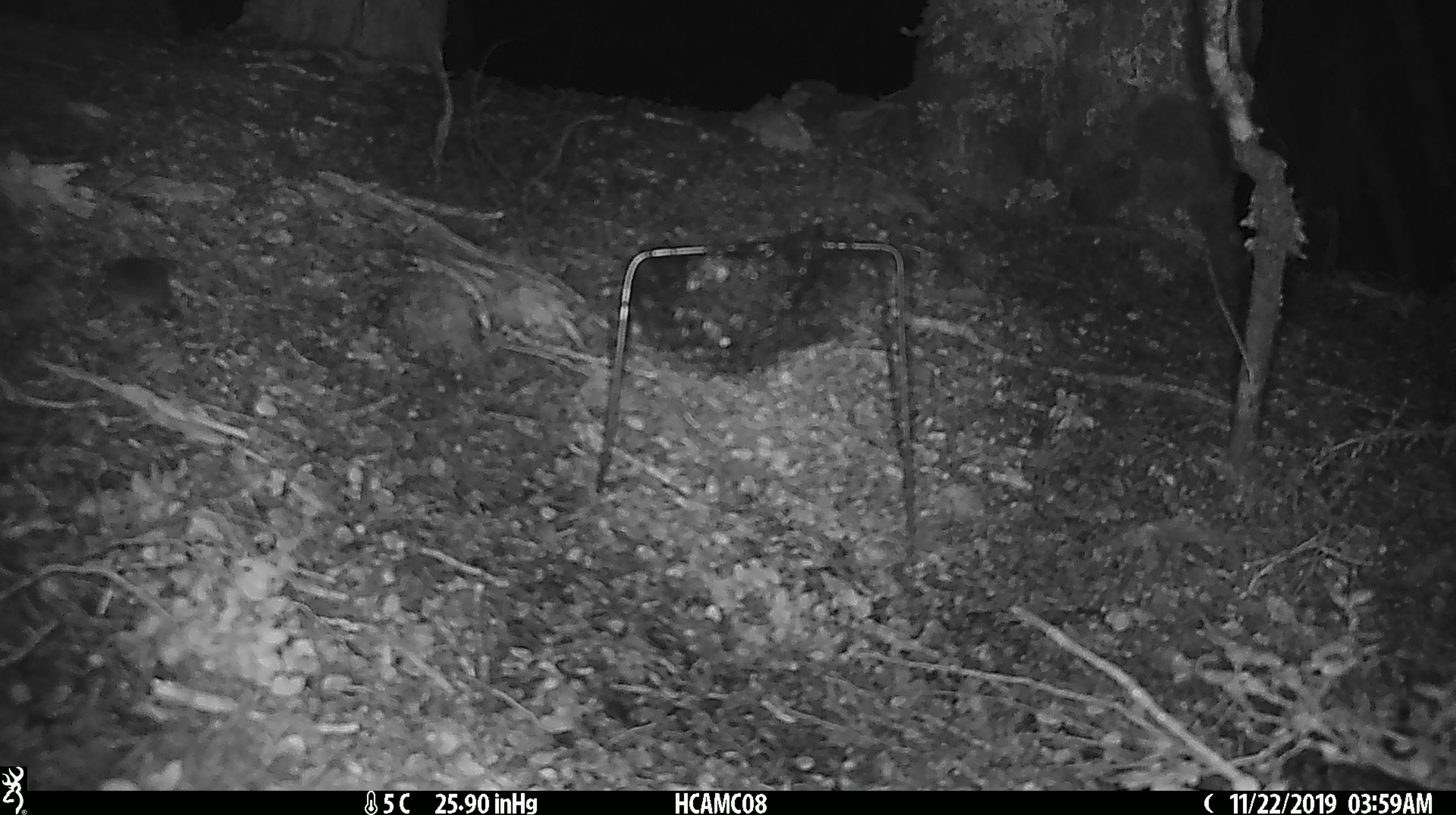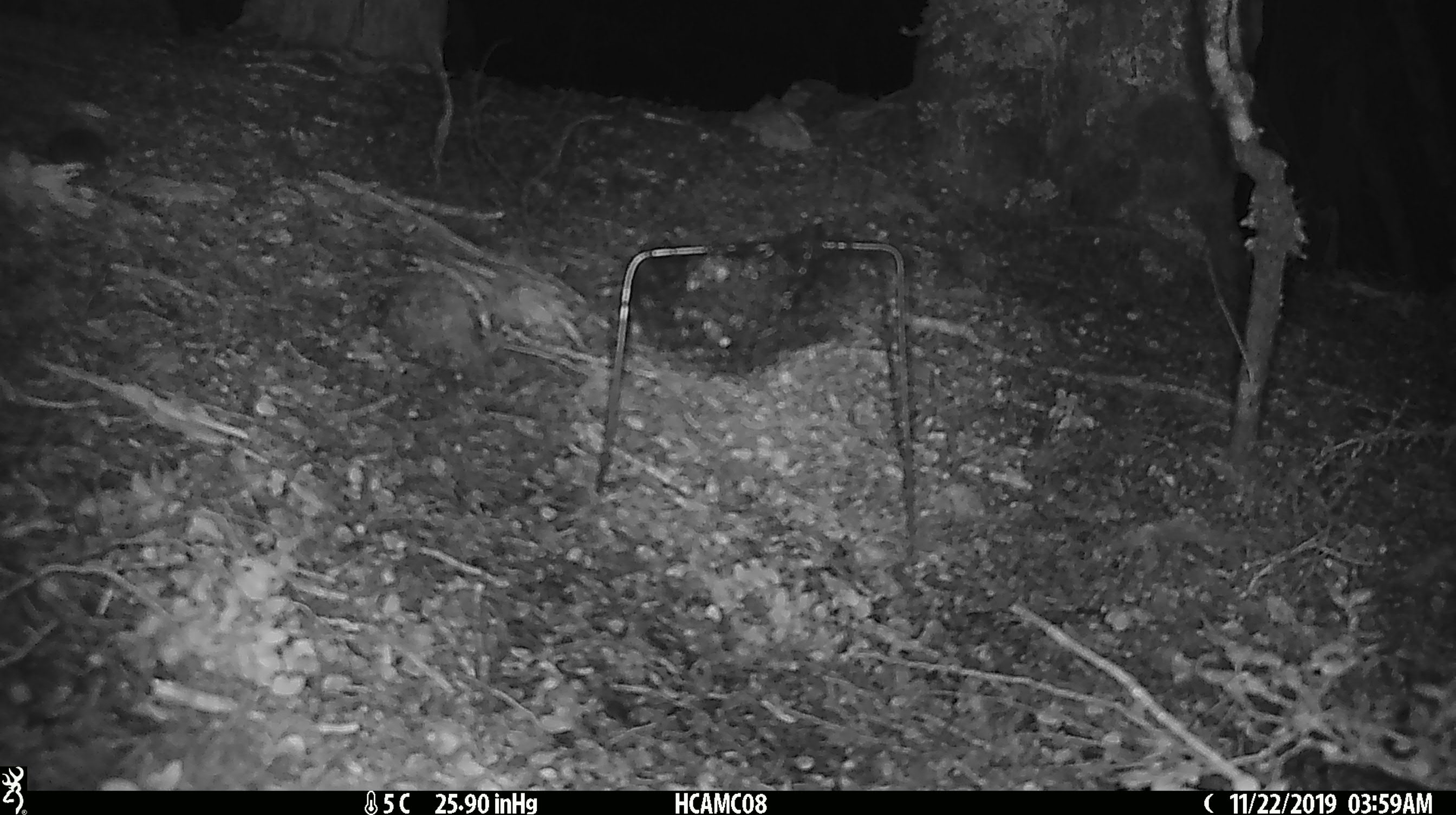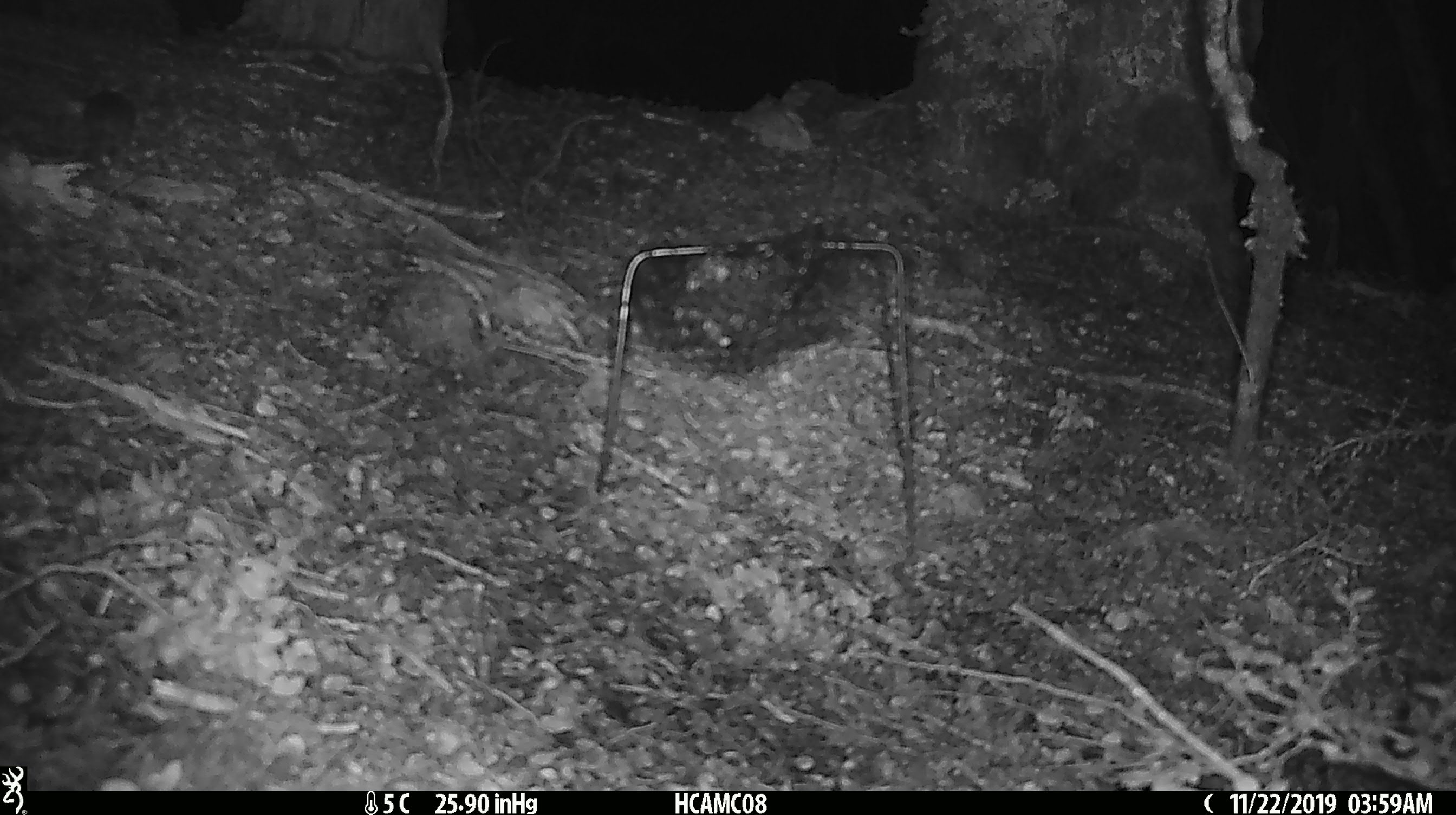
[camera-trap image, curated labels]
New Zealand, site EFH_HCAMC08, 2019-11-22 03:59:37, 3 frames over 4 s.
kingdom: Animalia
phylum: Chordata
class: Mammalia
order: Rodentia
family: Muridae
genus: Mus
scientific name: Mus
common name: mouse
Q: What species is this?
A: Mouse (Mus).